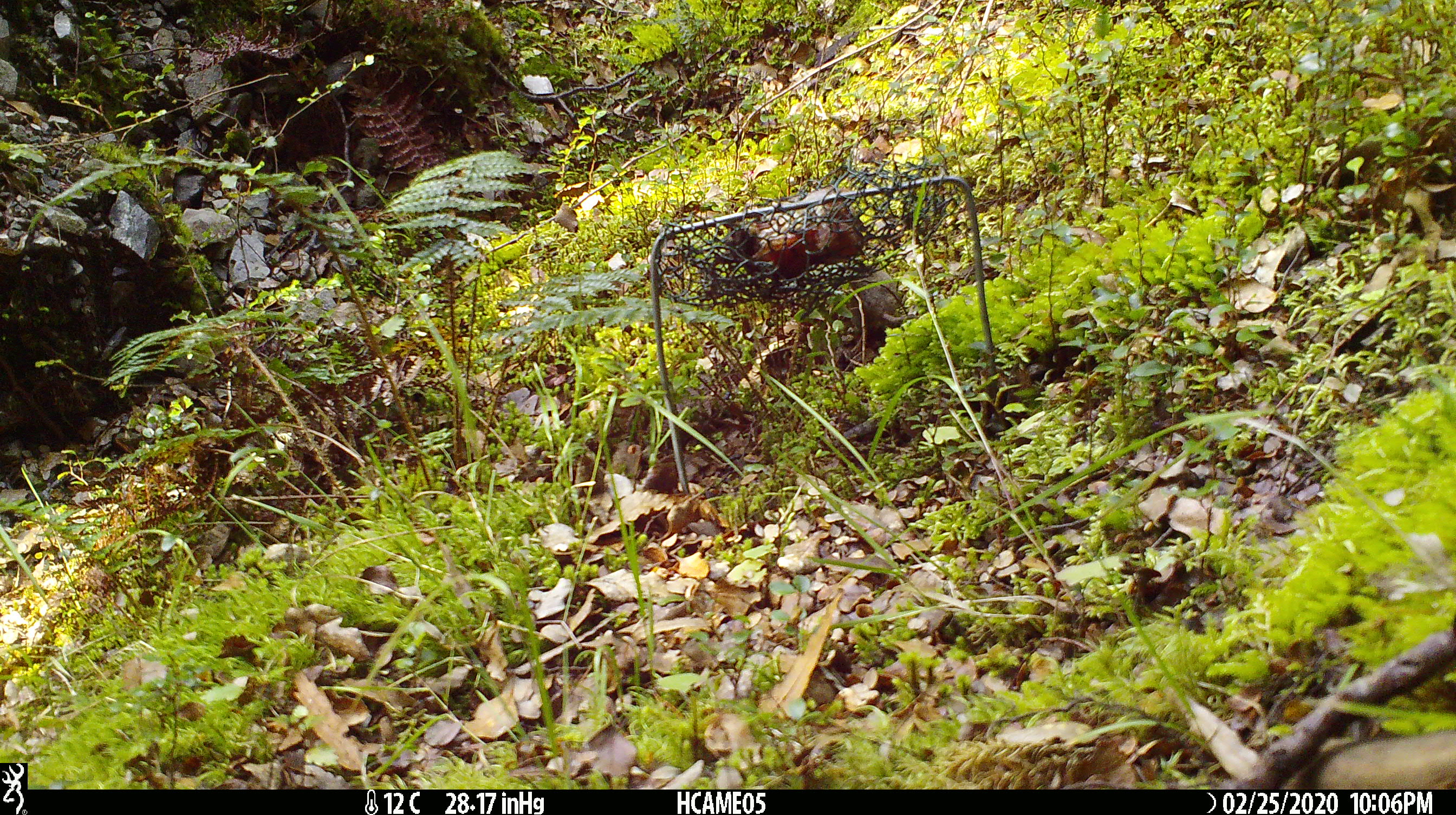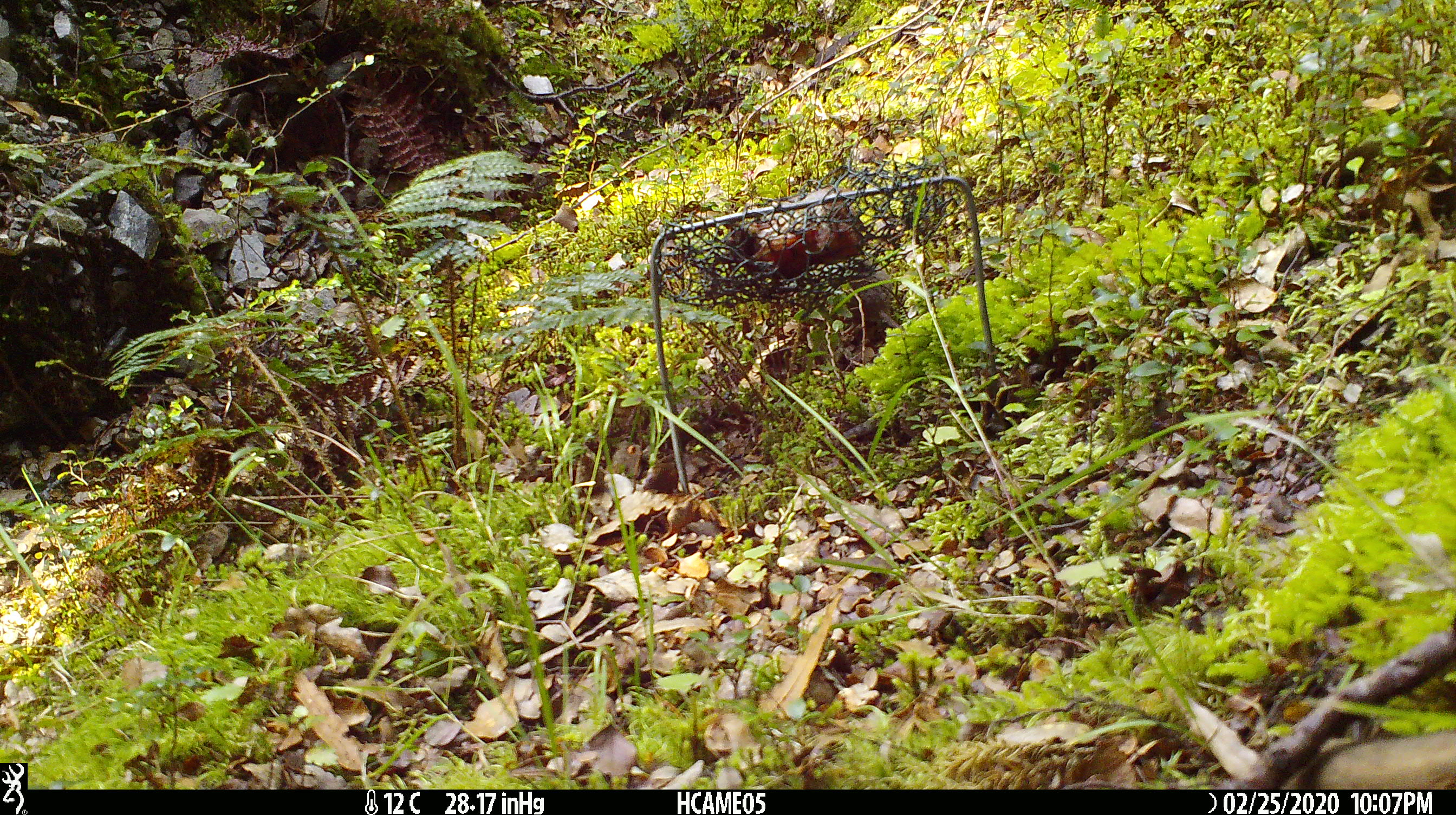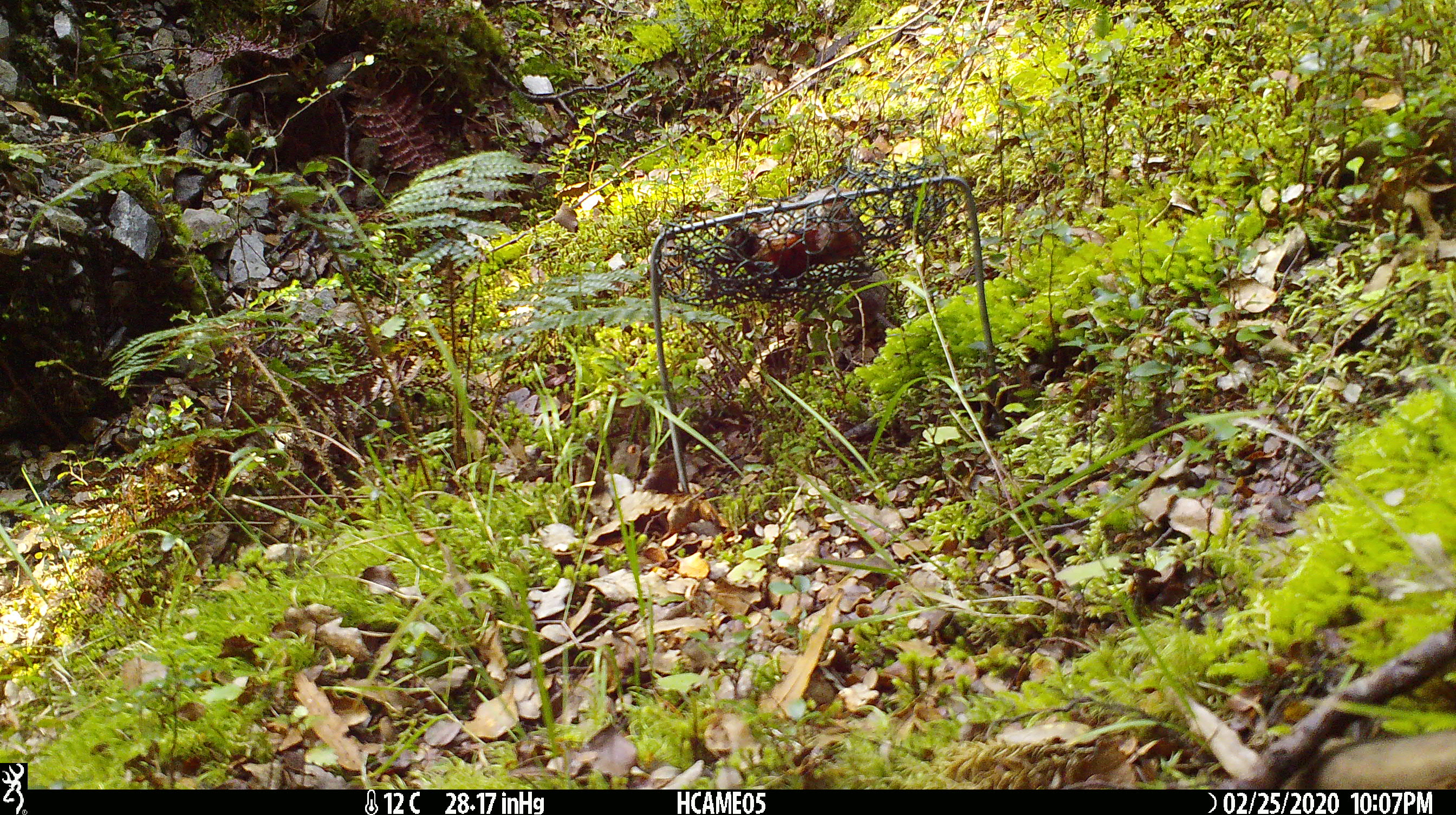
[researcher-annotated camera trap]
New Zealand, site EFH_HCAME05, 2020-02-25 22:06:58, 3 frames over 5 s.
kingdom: Animalia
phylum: Chordata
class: Mammalia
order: Rodentia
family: Muridae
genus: Mus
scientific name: Mus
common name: mouse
Mouse (Mus).